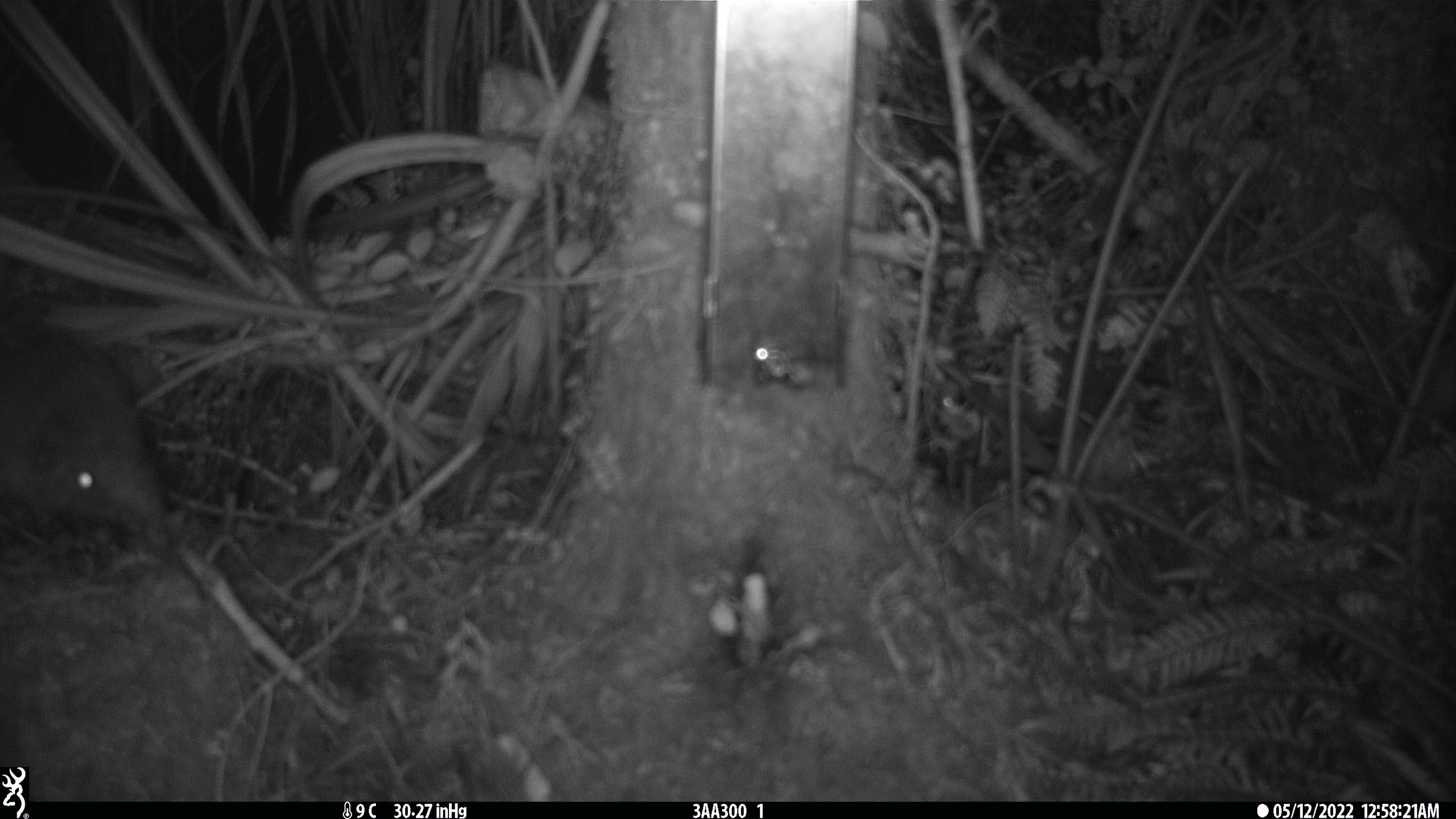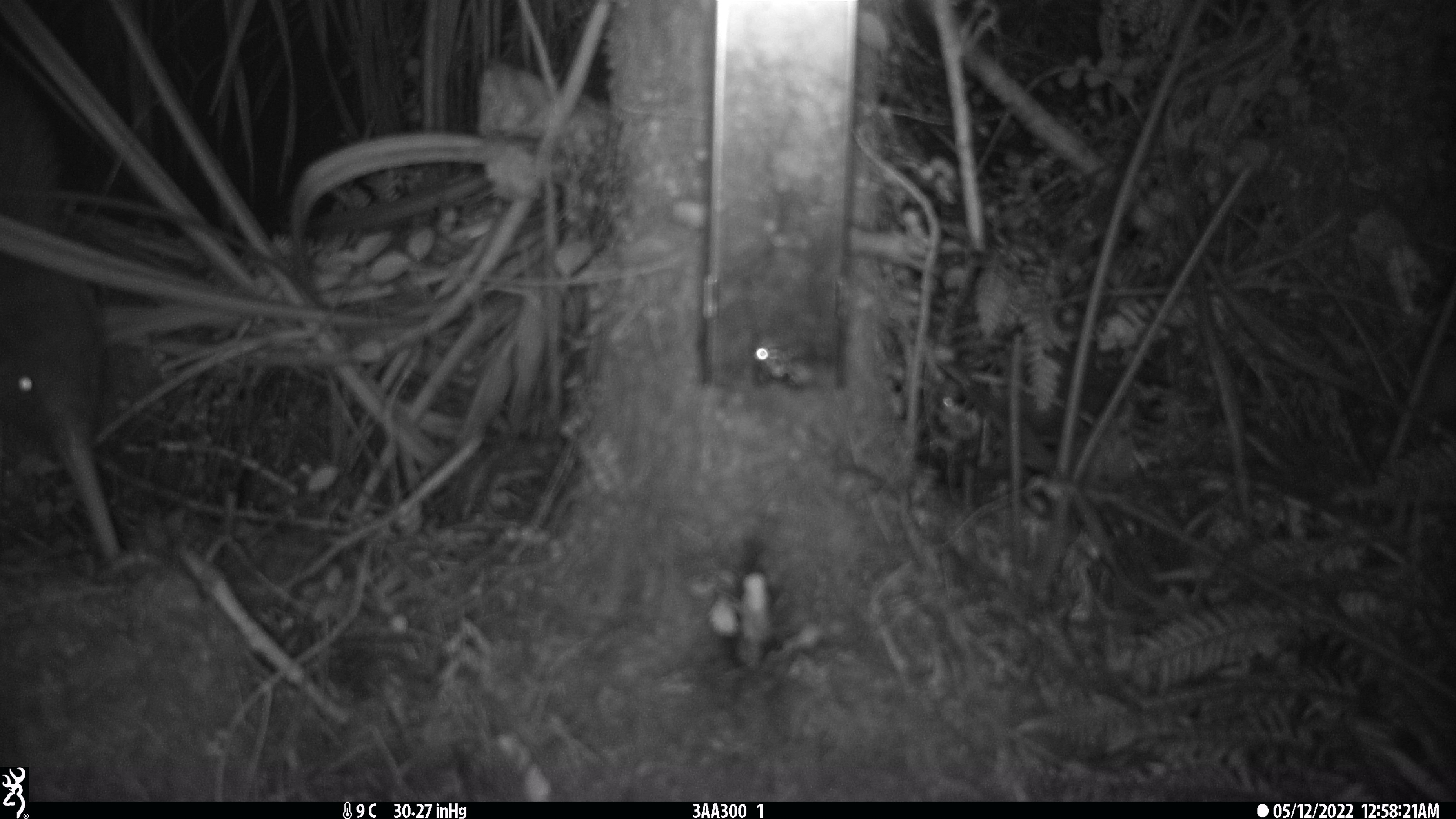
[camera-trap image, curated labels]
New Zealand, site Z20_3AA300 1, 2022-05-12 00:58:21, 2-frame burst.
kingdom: Animalia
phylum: Chordata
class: Aves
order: Apterygiformes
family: Apterygidae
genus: Apteryx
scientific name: Apteryx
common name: kiwi